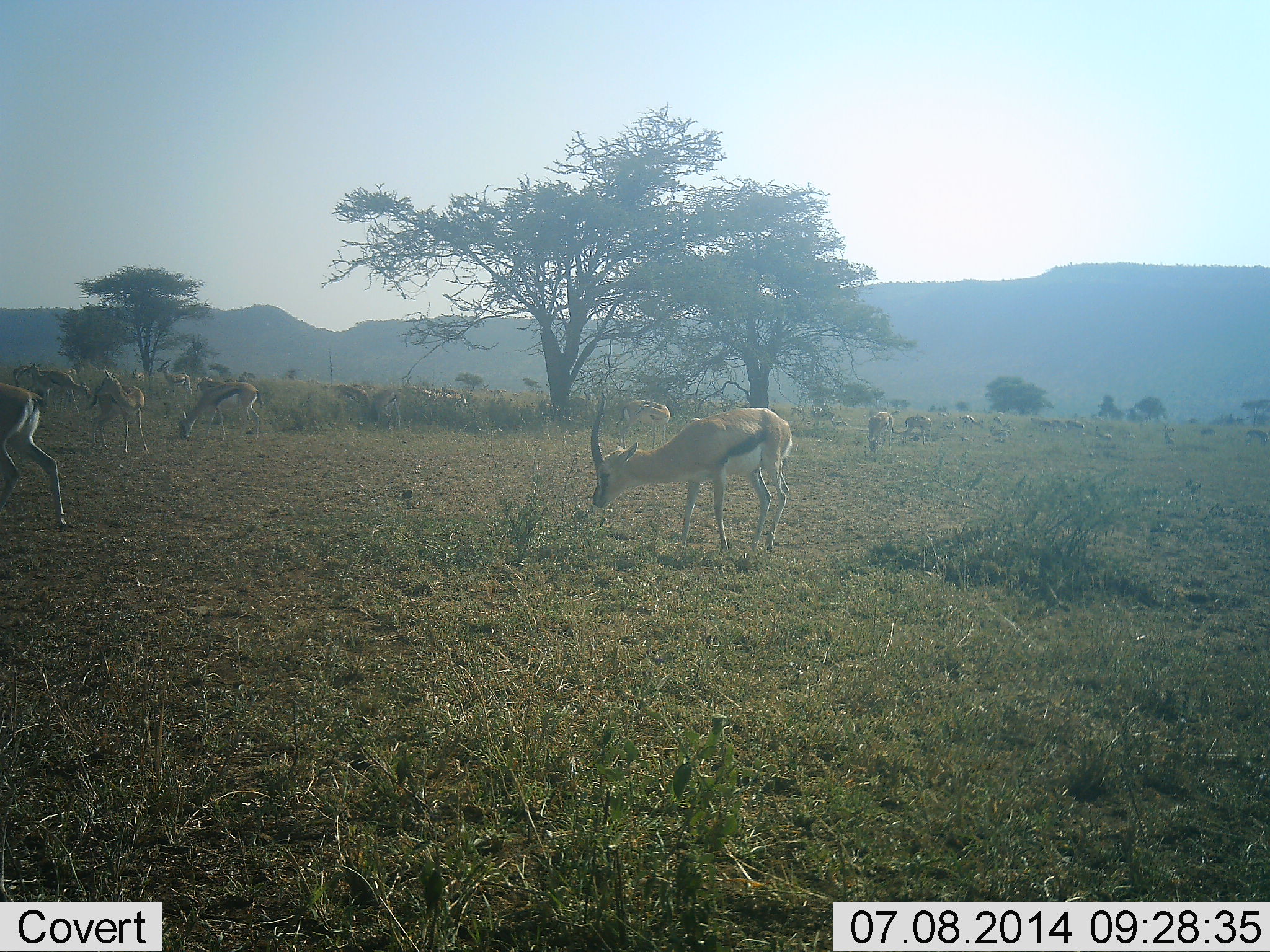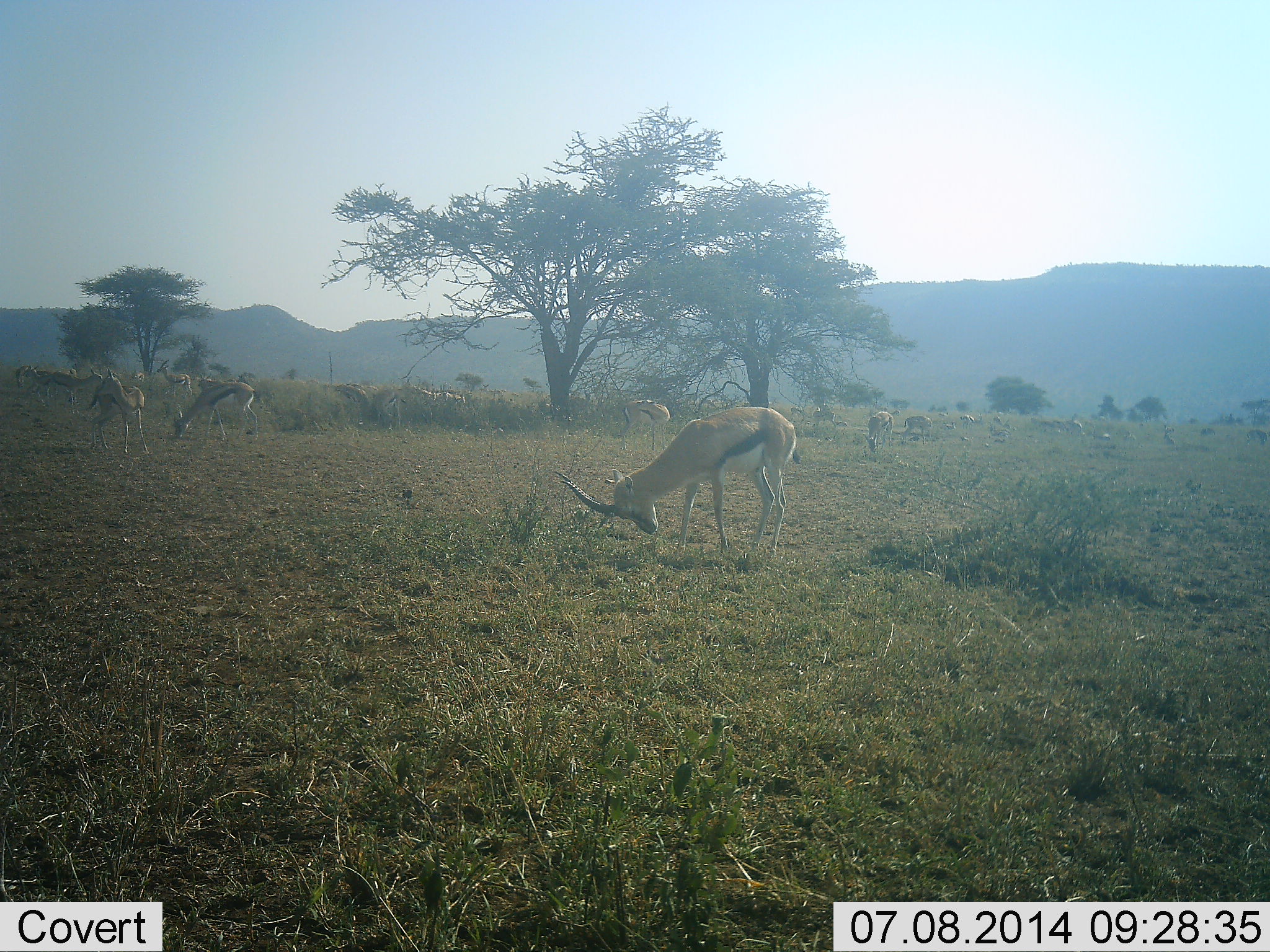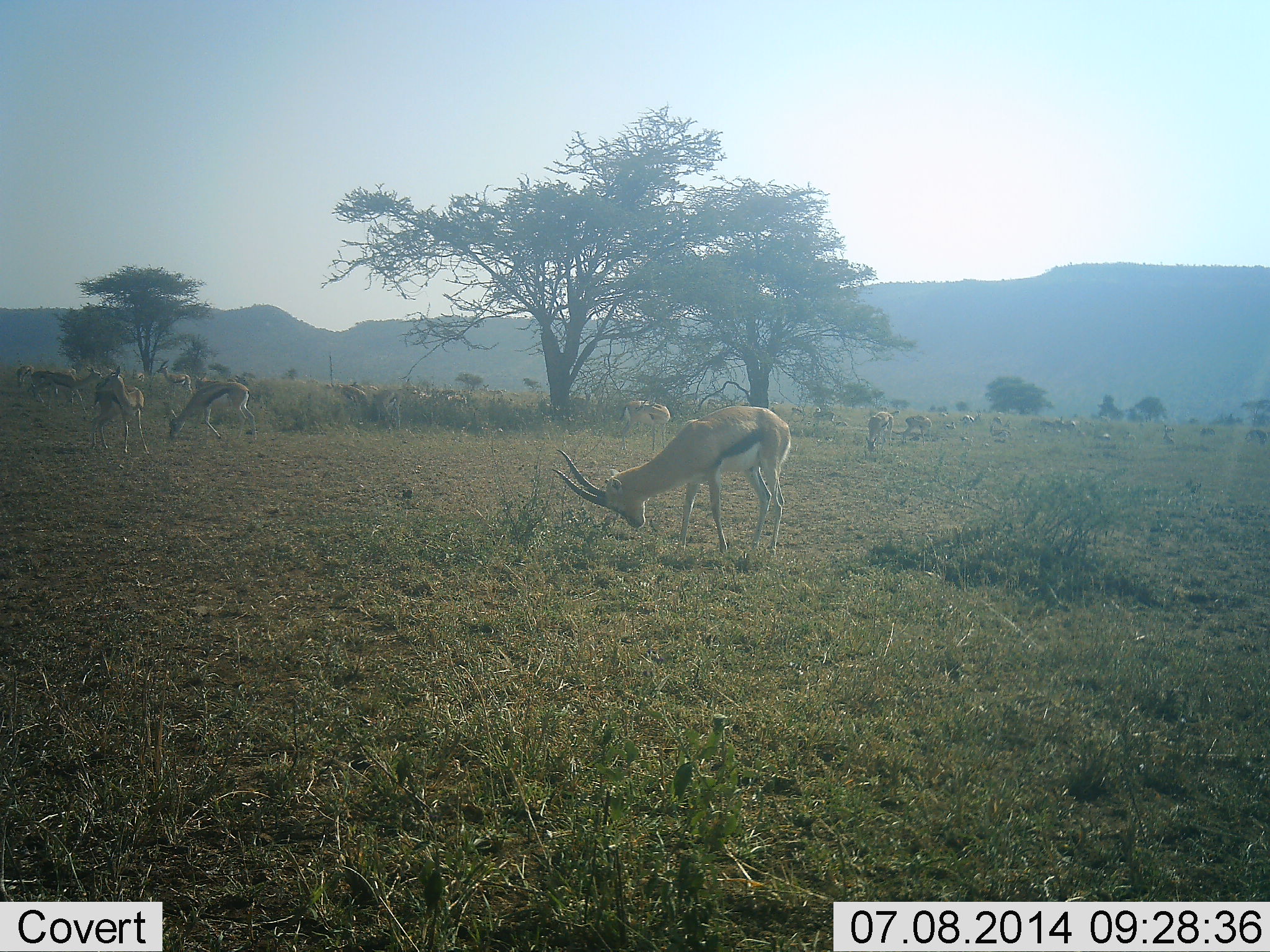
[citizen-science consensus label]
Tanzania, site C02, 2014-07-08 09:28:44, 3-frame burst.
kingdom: Animalia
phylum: Chordata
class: Mammalia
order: Artiodactyla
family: Bovidae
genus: Eudorcas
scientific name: Eudorcas thomsonii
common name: thomson's gazelle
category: gazellethomsons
Gazellethomsons (thomson's gazelle) (Eudorcas thomsonii), count 11-50. Behavior (volunteer vote fractions): standing 70%, resting 20%, moving 60%, interacting 20%. Young present (vote fraction): 0%. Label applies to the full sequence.